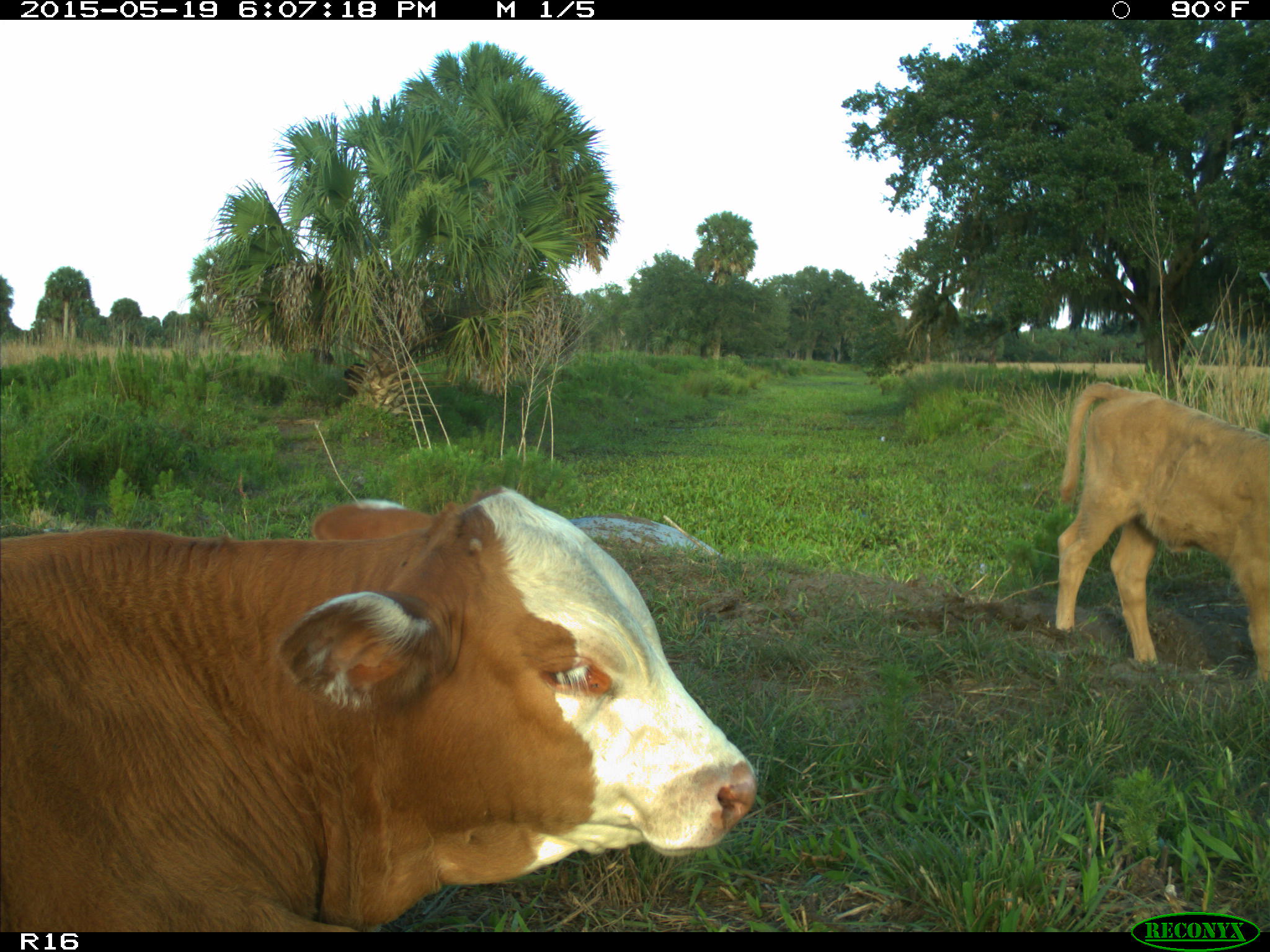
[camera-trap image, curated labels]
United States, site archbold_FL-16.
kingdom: Animalia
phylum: Chordata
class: Mammalia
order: Artiodactyla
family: Bovidae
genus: Bos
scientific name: Bos taurus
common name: domestic cow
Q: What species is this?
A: Bos taurus (domestic cow).